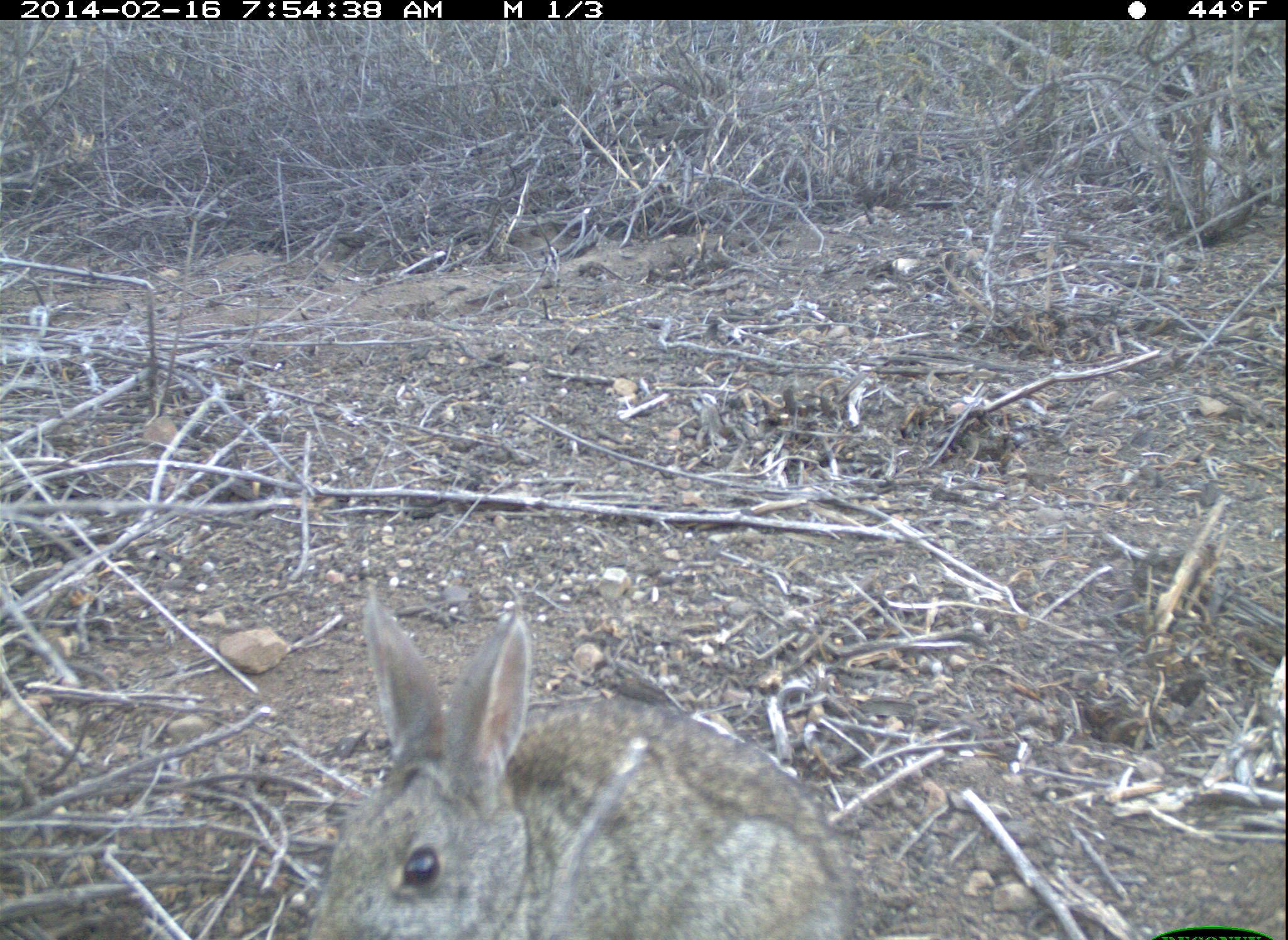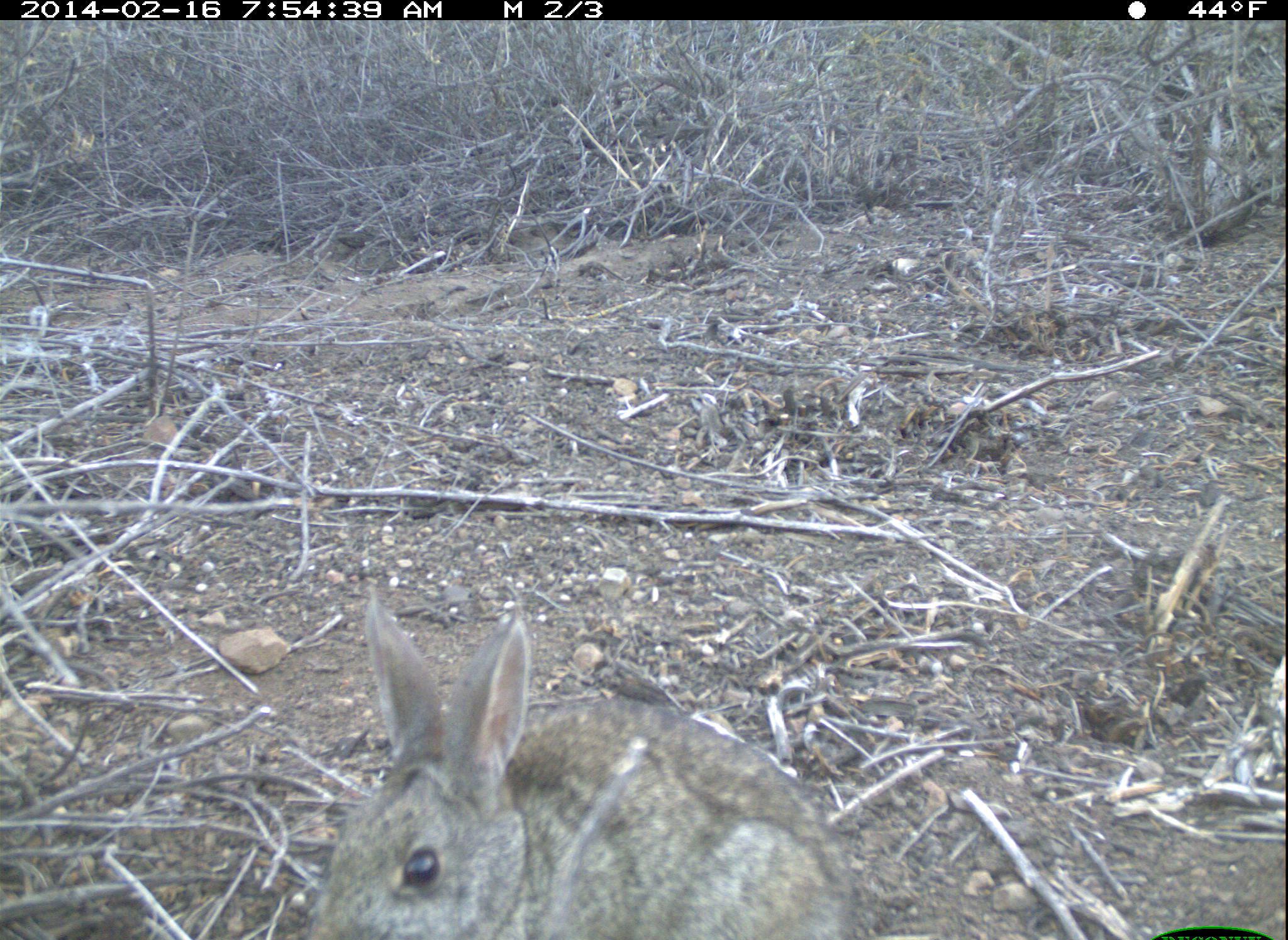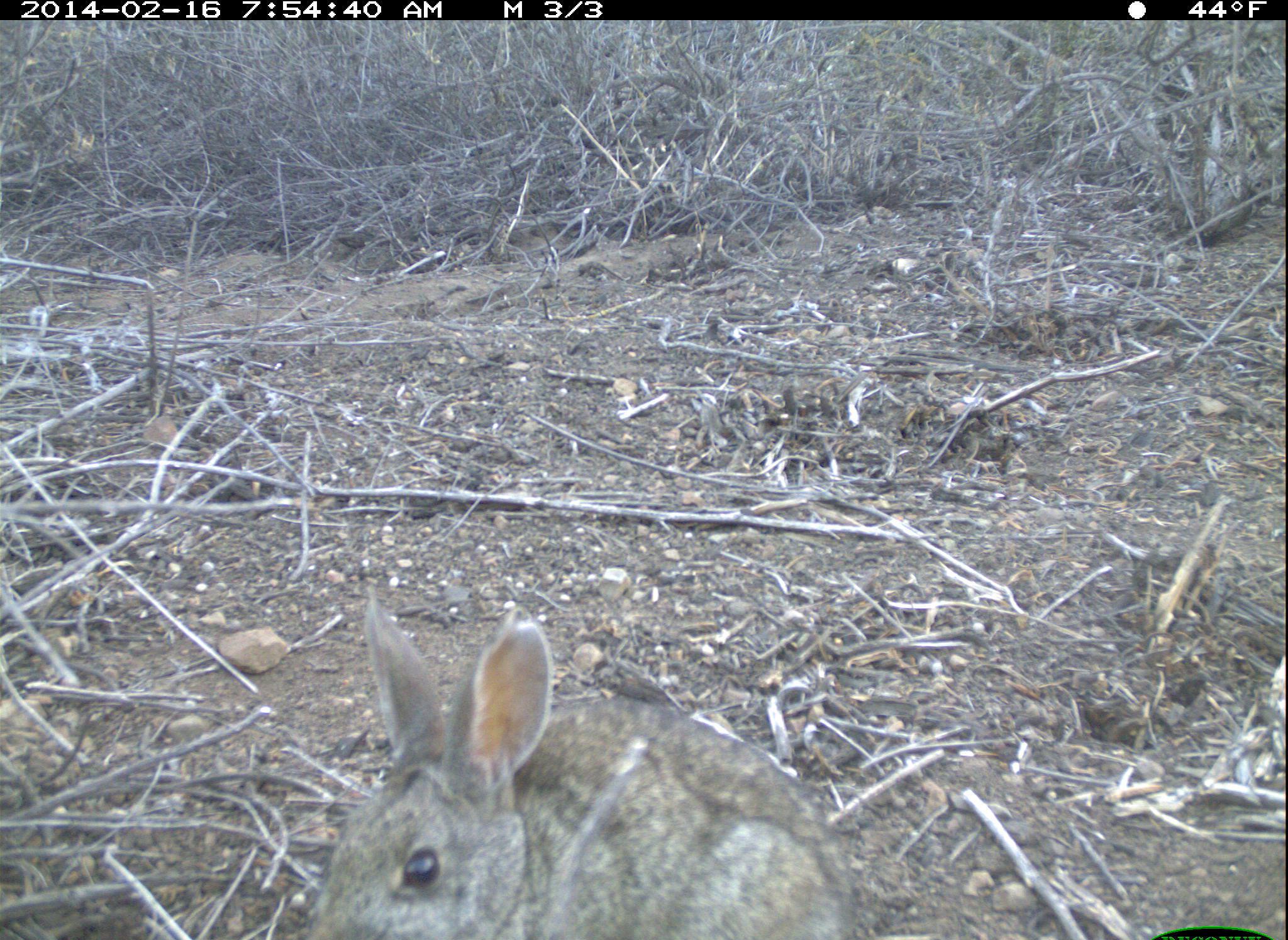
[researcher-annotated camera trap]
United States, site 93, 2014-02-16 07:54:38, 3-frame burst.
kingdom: Animalia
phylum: Chordata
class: Mammalia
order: Lagomorpha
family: Leporidae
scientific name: Leporidae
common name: rabbits and hares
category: rabbit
Rabbit (rabbits and hares) (Leporidae).